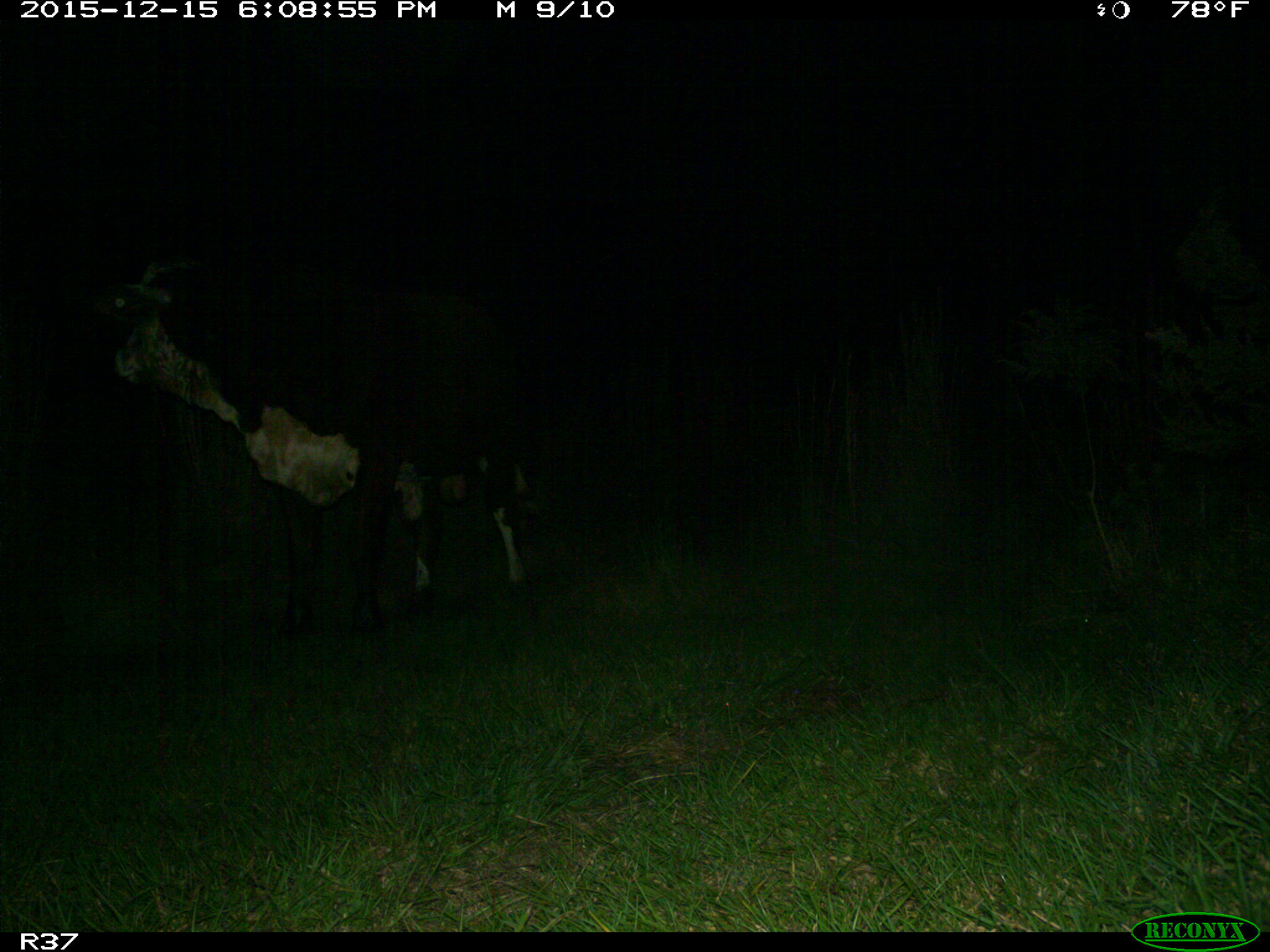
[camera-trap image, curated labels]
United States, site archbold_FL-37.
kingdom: Animalia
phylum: Chordata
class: Mammalia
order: Artiodactyla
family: Bovidae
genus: Bos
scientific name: Bos taurus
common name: domestic cow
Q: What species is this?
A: Bos taurus (domestic cow).